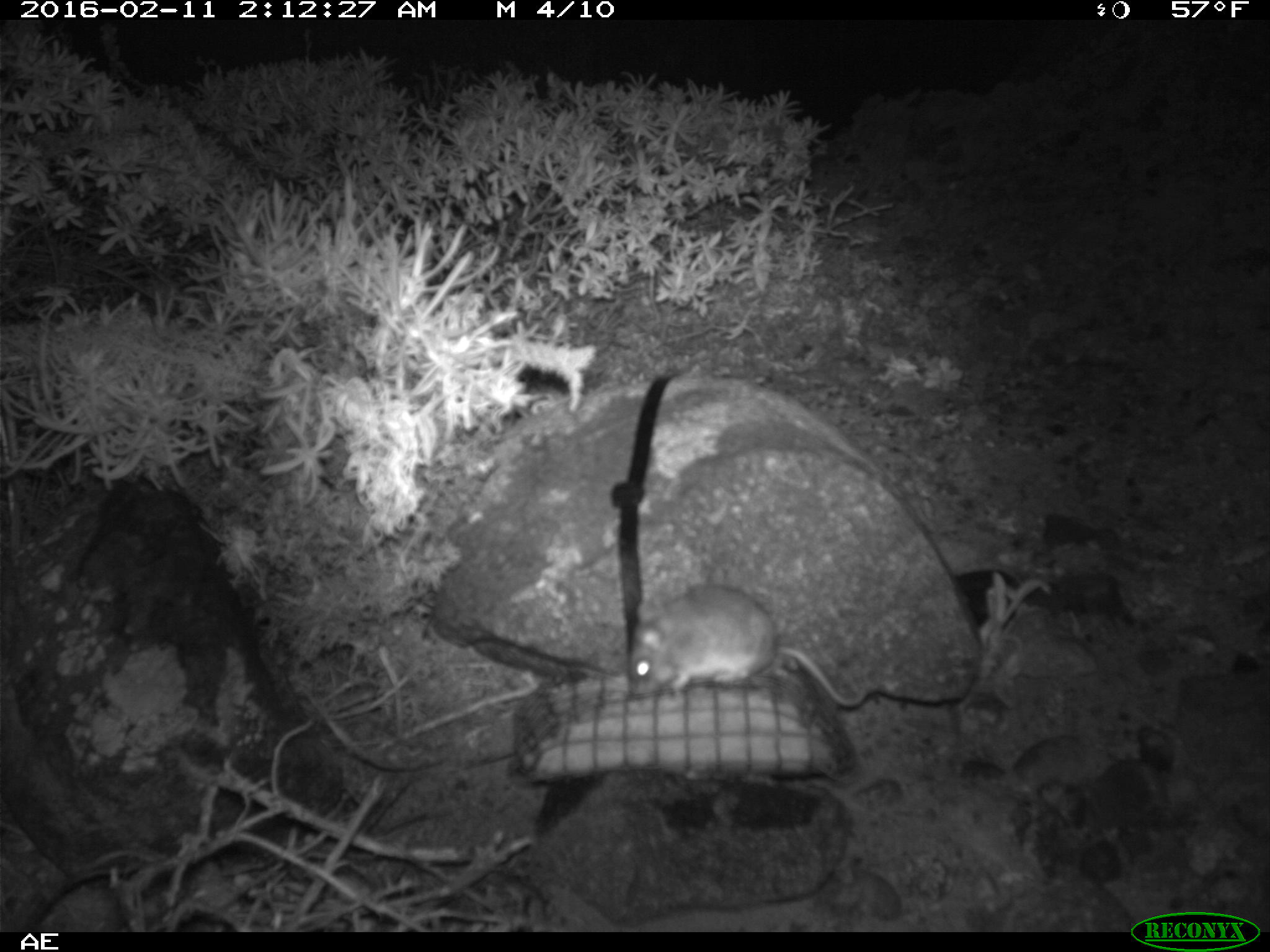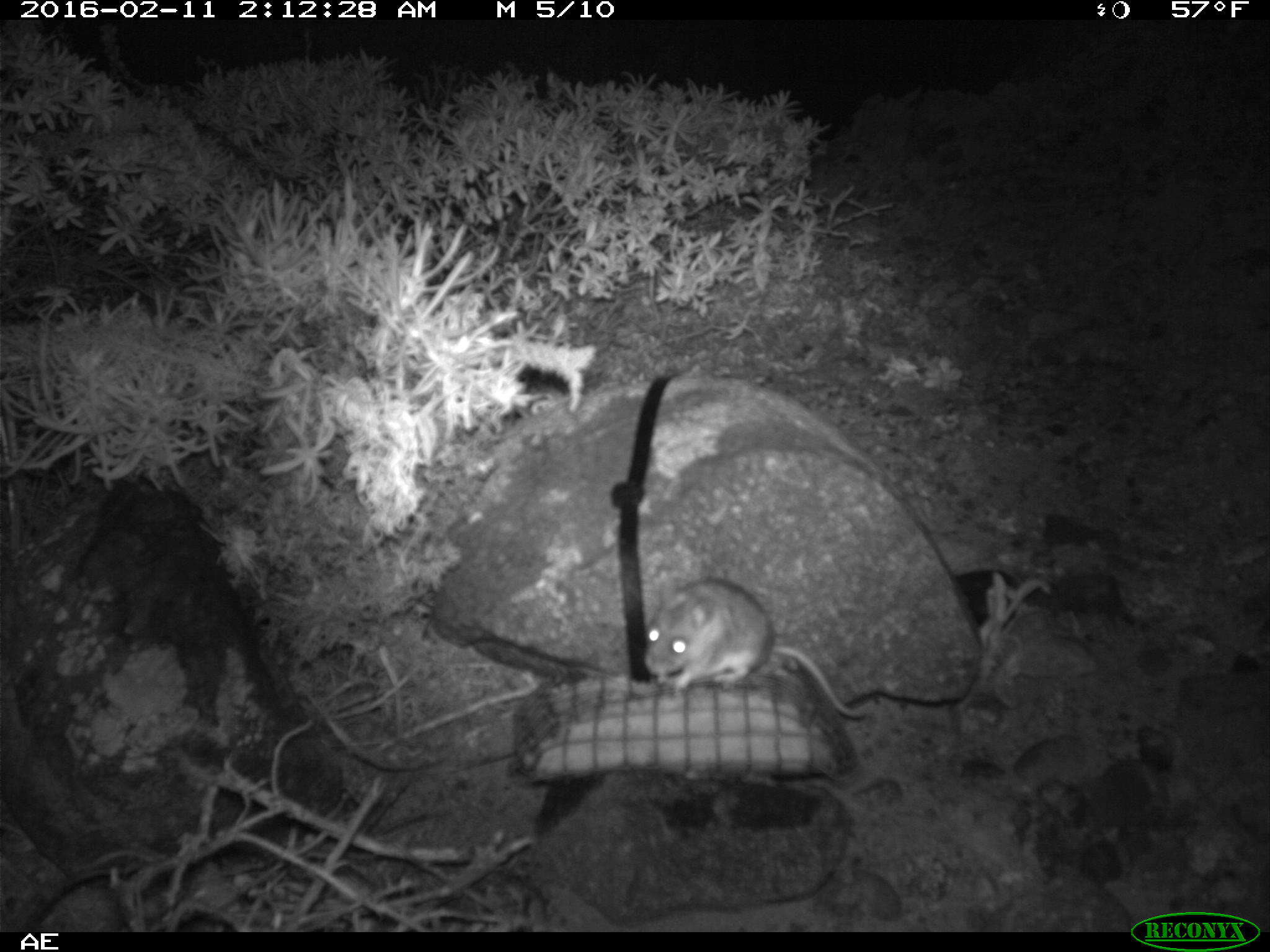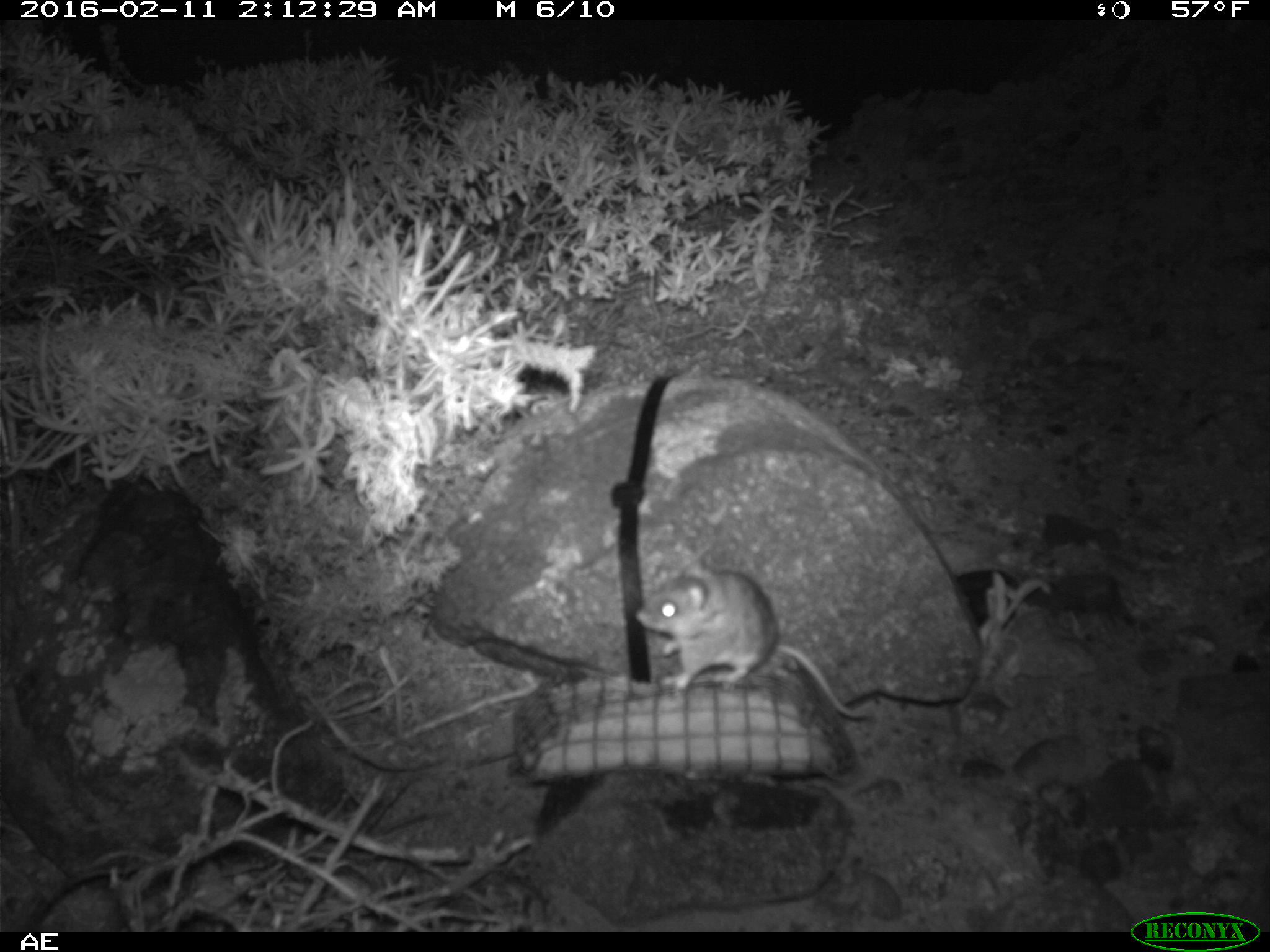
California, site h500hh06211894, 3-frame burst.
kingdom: Animalia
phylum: Chordata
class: Mammalia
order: Rodentia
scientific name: Rodentia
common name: rodent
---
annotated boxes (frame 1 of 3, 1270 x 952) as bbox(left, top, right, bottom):
rodent: bbox(625, 582, 869, 707)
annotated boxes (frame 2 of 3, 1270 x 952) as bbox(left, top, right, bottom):
rodent: bbox(641, 572, 869, 719)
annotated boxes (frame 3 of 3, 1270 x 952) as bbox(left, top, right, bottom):
rodent: bbox(636, 556, 877, 721)